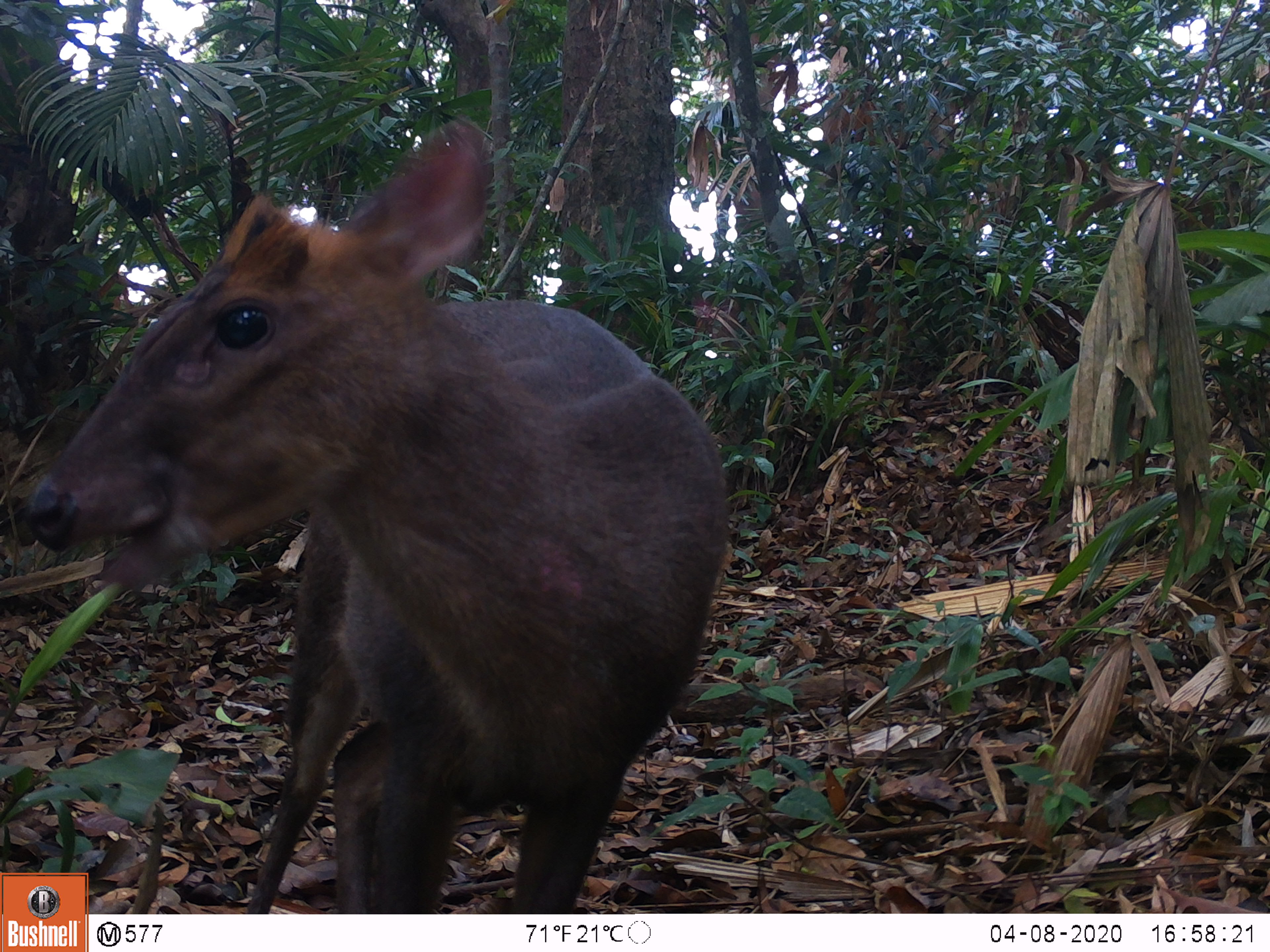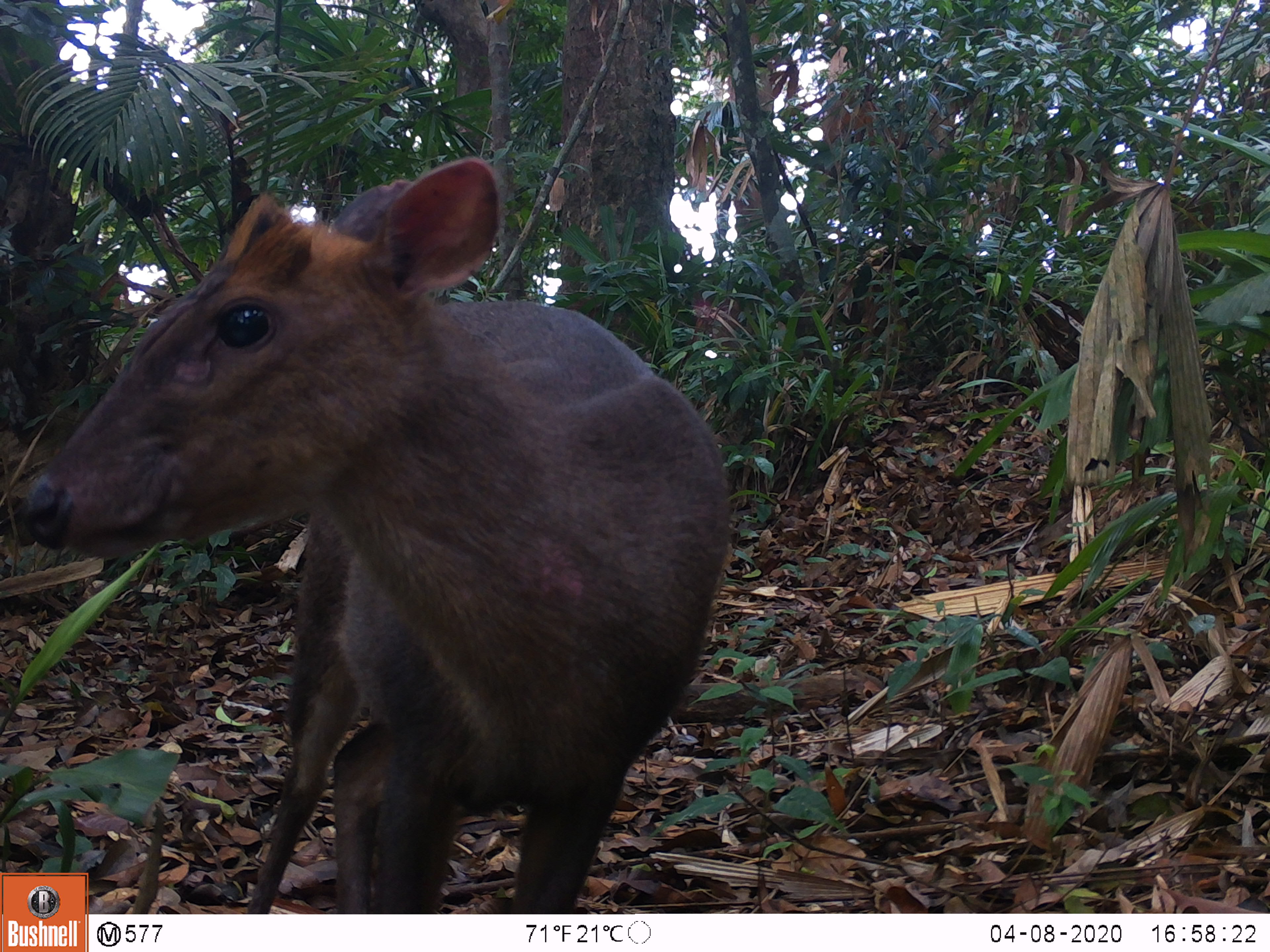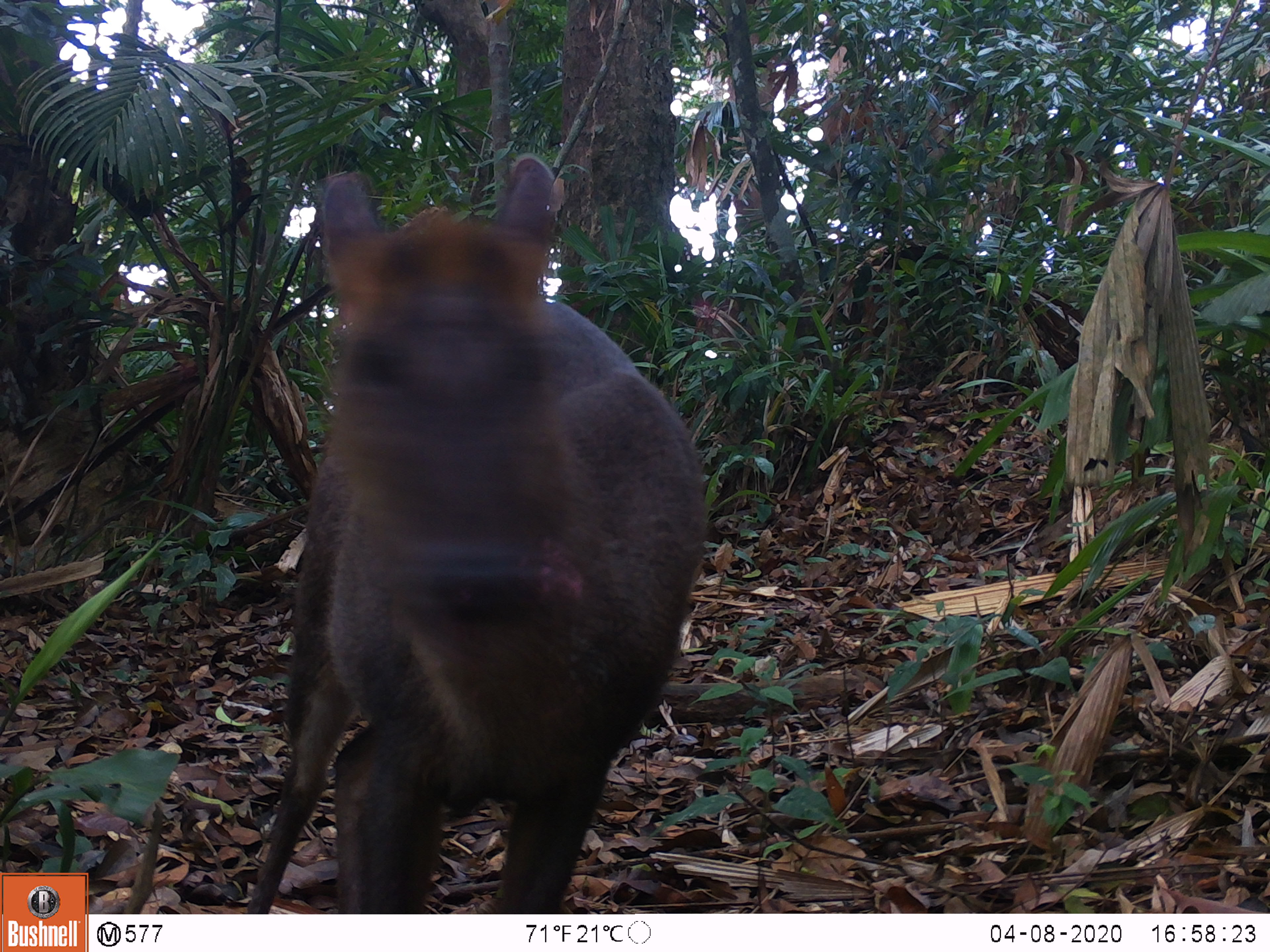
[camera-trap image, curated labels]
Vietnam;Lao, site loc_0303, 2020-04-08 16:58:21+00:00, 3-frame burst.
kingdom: Animalia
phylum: Chordata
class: Mammalia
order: Artiodactyla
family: Cervidae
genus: Muntiacus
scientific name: Muntiacus rooseveltorum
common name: roosevelt's muntjac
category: roosevelts muntjac group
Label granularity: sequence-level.